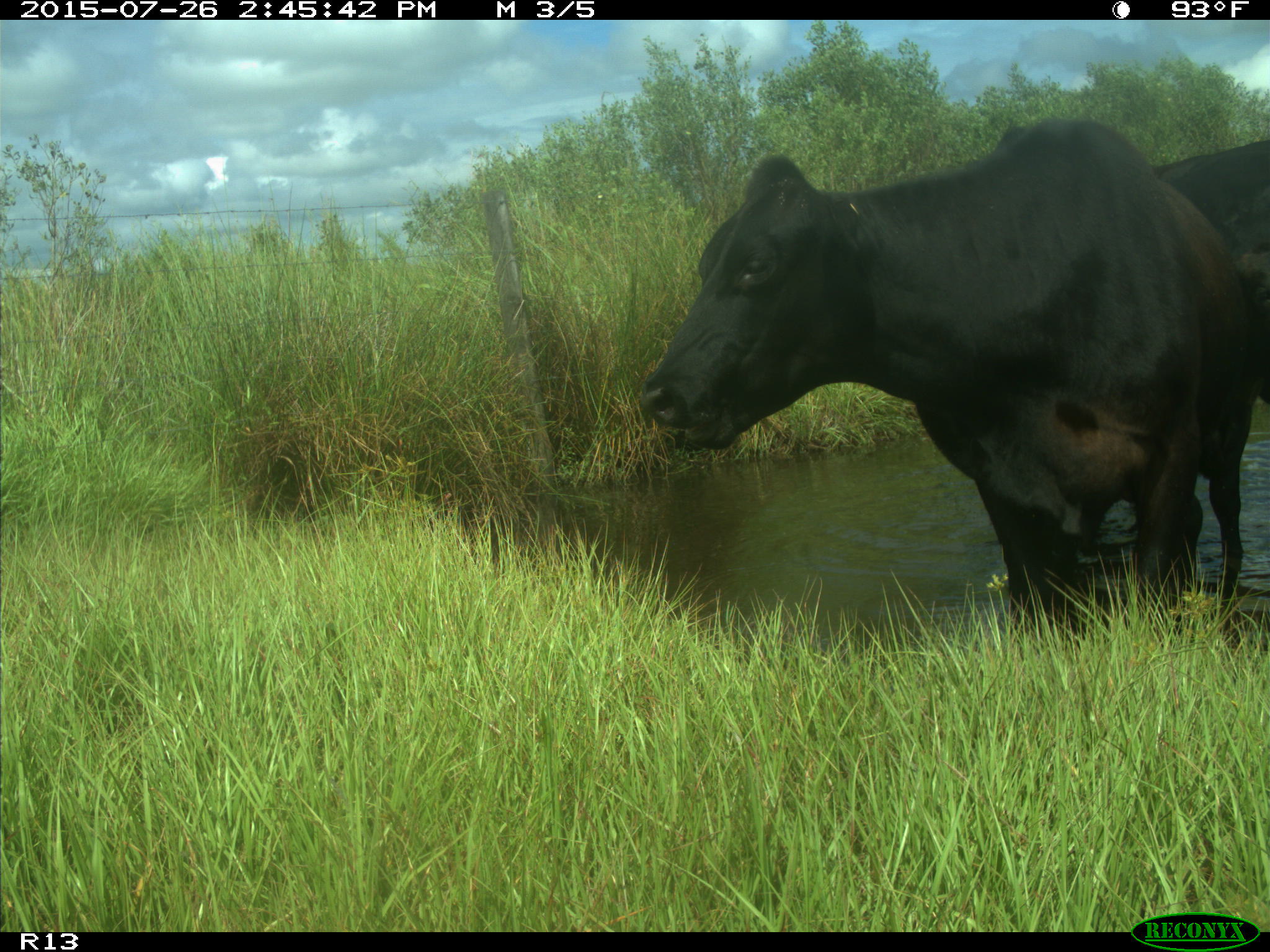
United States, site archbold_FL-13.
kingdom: Animalia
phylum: Chordata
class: Mammalia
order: Artiodactyla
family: Bovidae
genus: Bos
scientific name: Bos taurus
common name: domestic cow